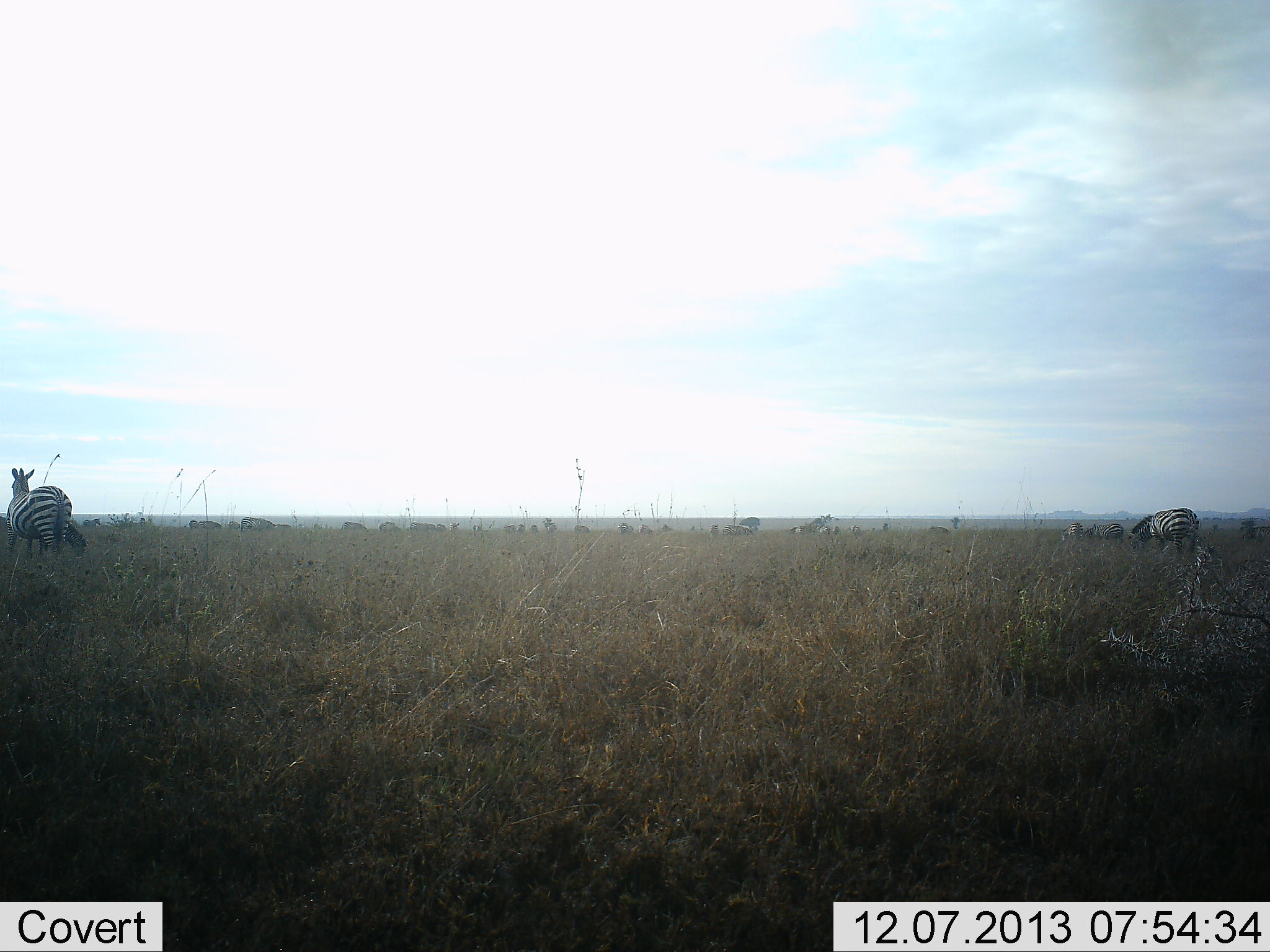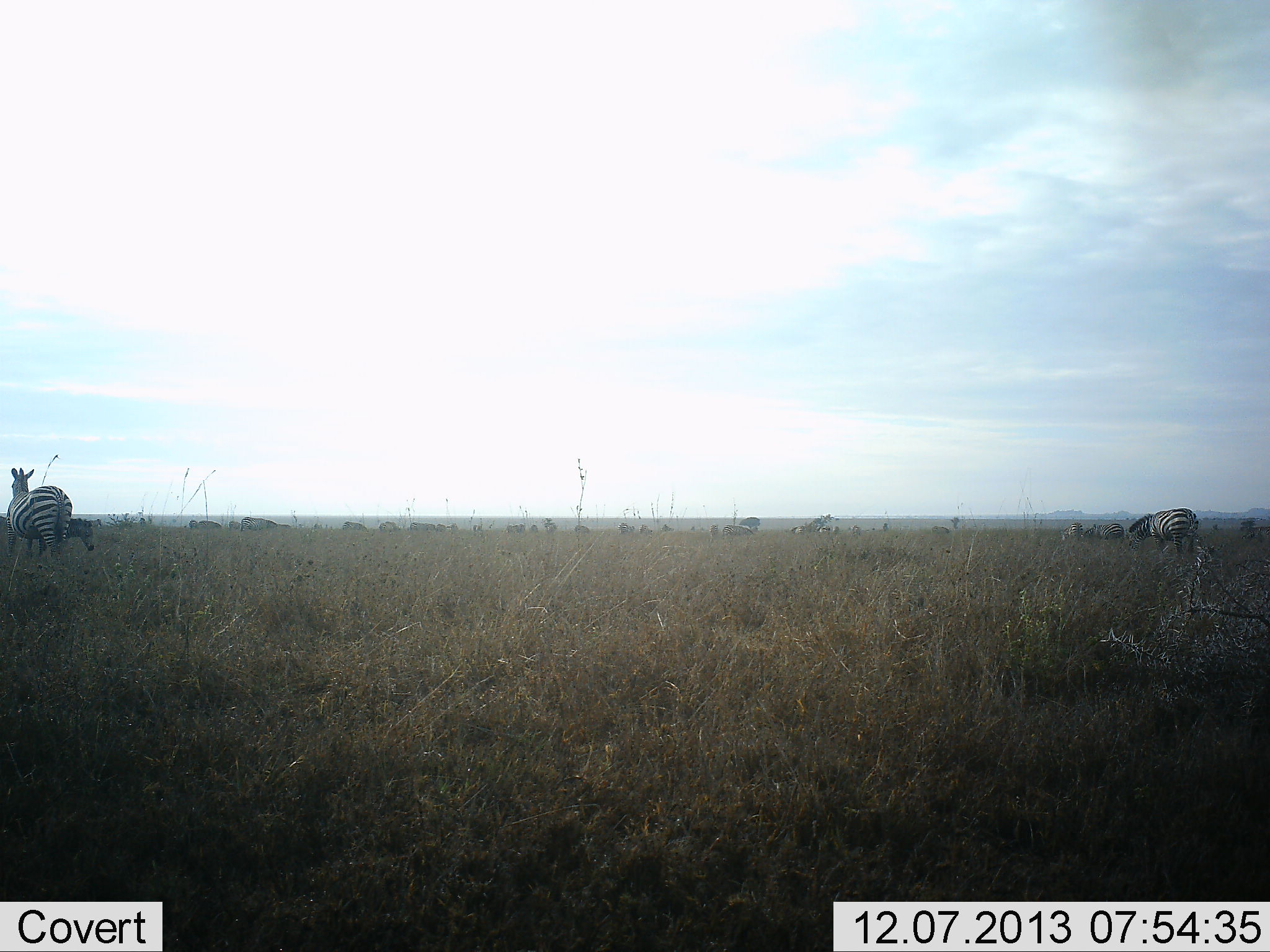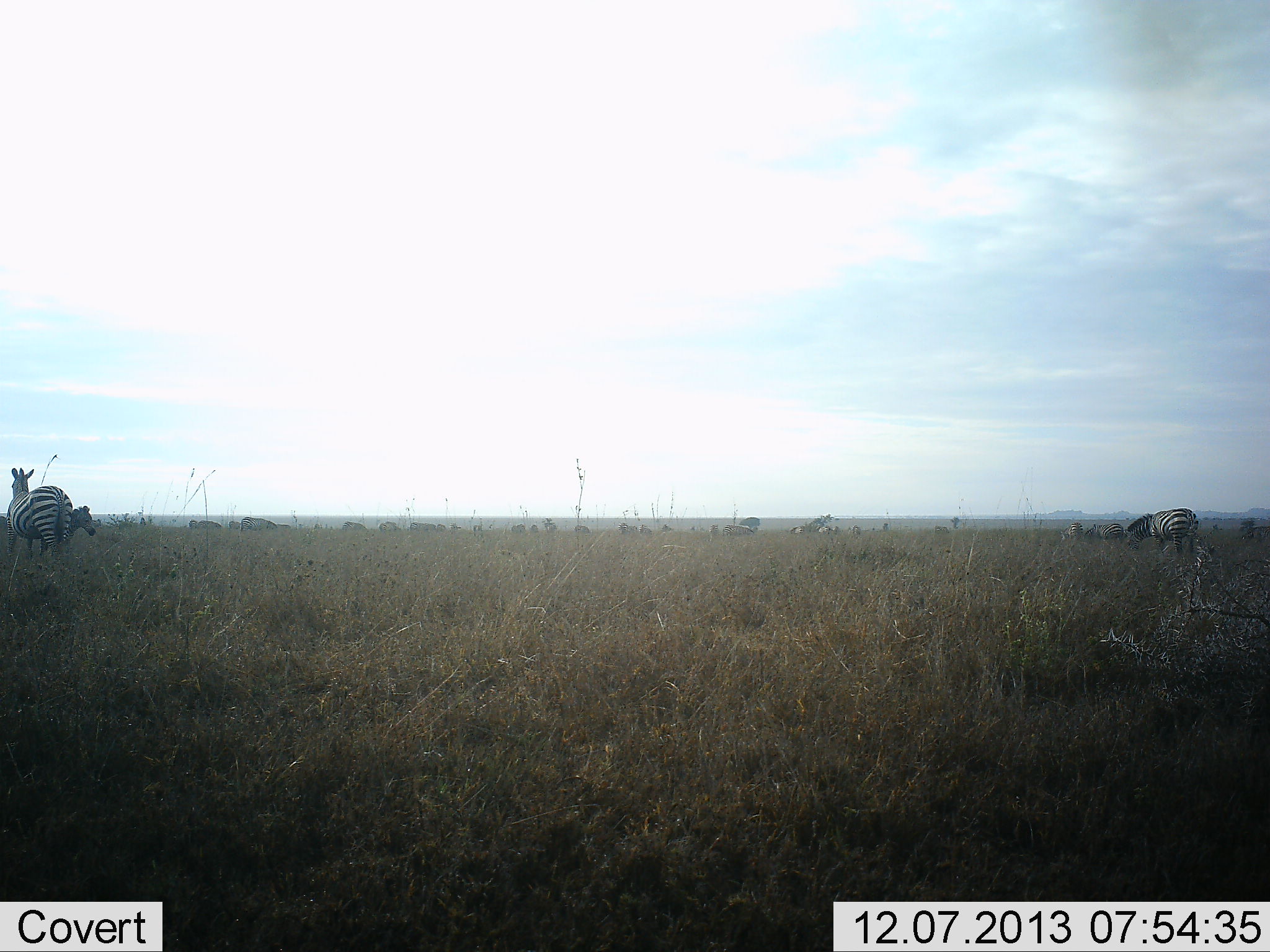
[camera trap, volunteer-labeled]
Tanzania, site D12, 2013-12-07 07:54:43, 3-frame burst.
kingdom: Animalia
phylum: Chordata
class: Mammalia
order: Perissodactyla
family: Equidae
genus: Equus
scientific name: Equus quagga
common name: plains zebra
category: zebra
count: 3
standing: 73%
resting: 9%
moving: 18%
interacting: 0%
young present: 9%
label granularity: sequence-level